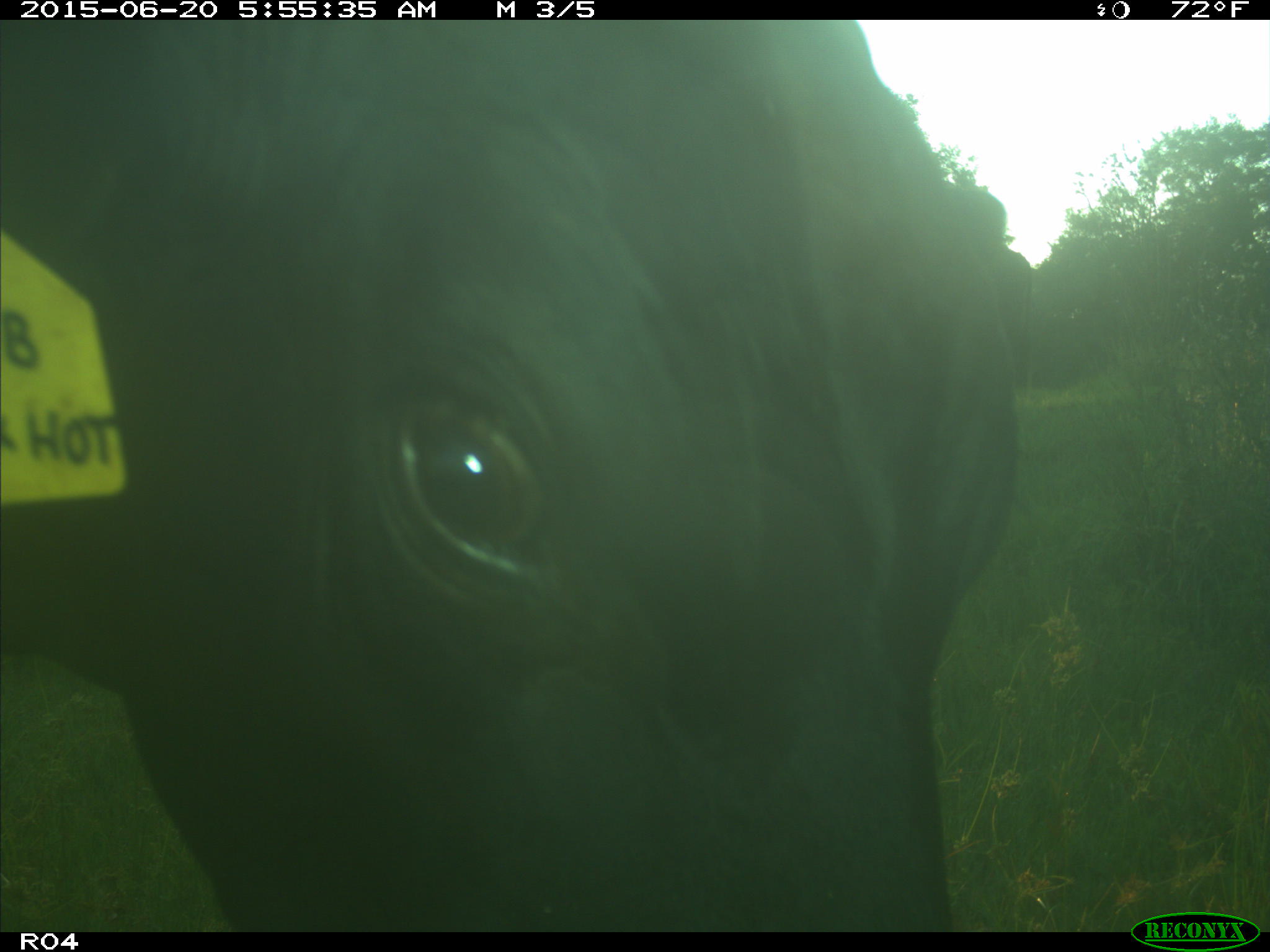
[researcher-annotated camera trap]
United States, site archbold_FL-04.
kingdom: Animalia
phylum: Chordata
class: Mammalia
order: Artiodactyla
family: Bovidae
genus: Bos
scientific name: Bos taurus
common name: domestic cow